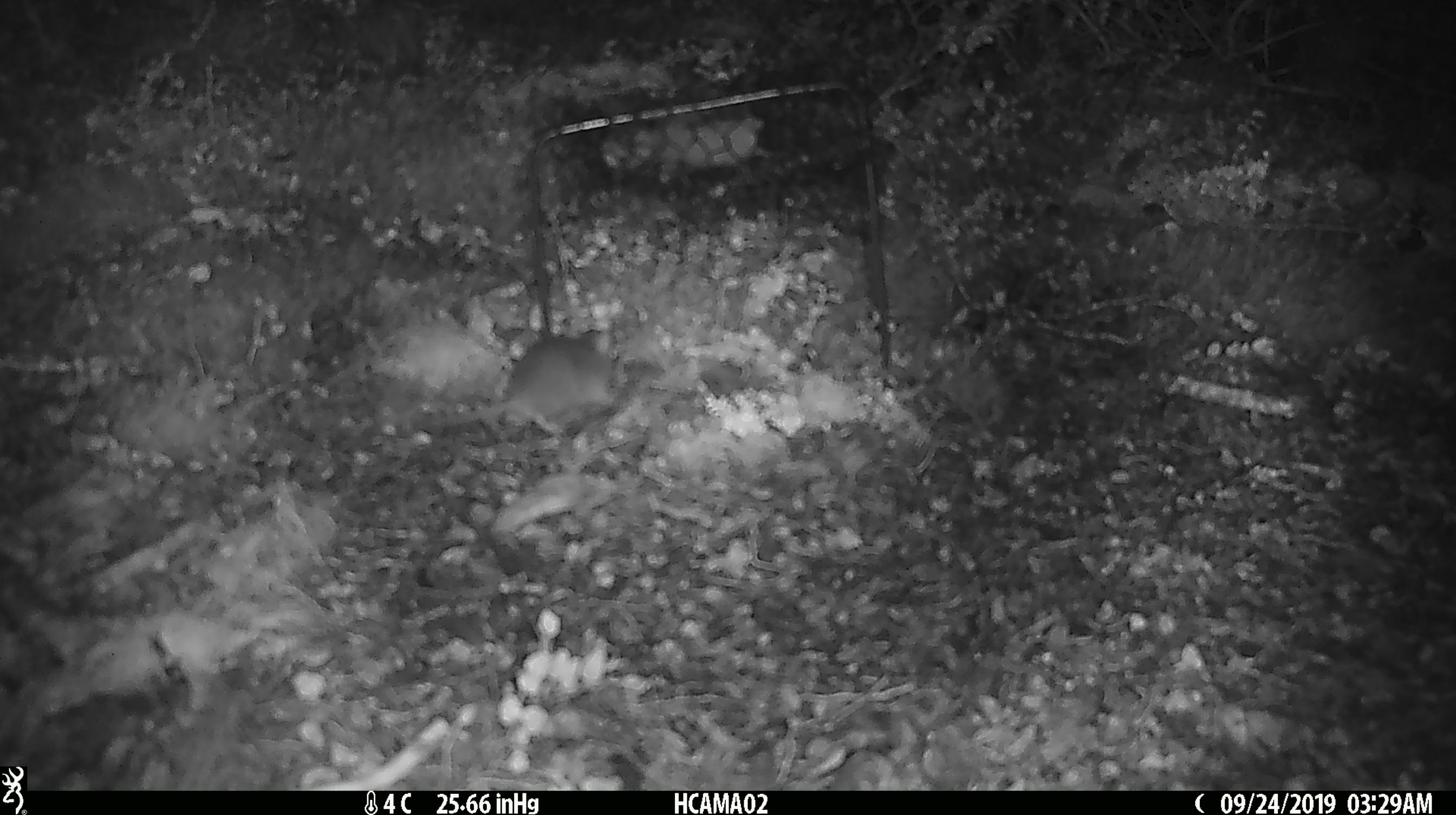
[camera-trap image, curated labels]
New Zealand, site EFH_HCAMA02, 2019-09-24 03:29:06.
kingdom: Animalia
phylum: Chordata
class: Mammalia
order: Rodentia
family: Muridae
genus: Mus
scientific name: Mus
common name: mouse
Mouse (Mus).